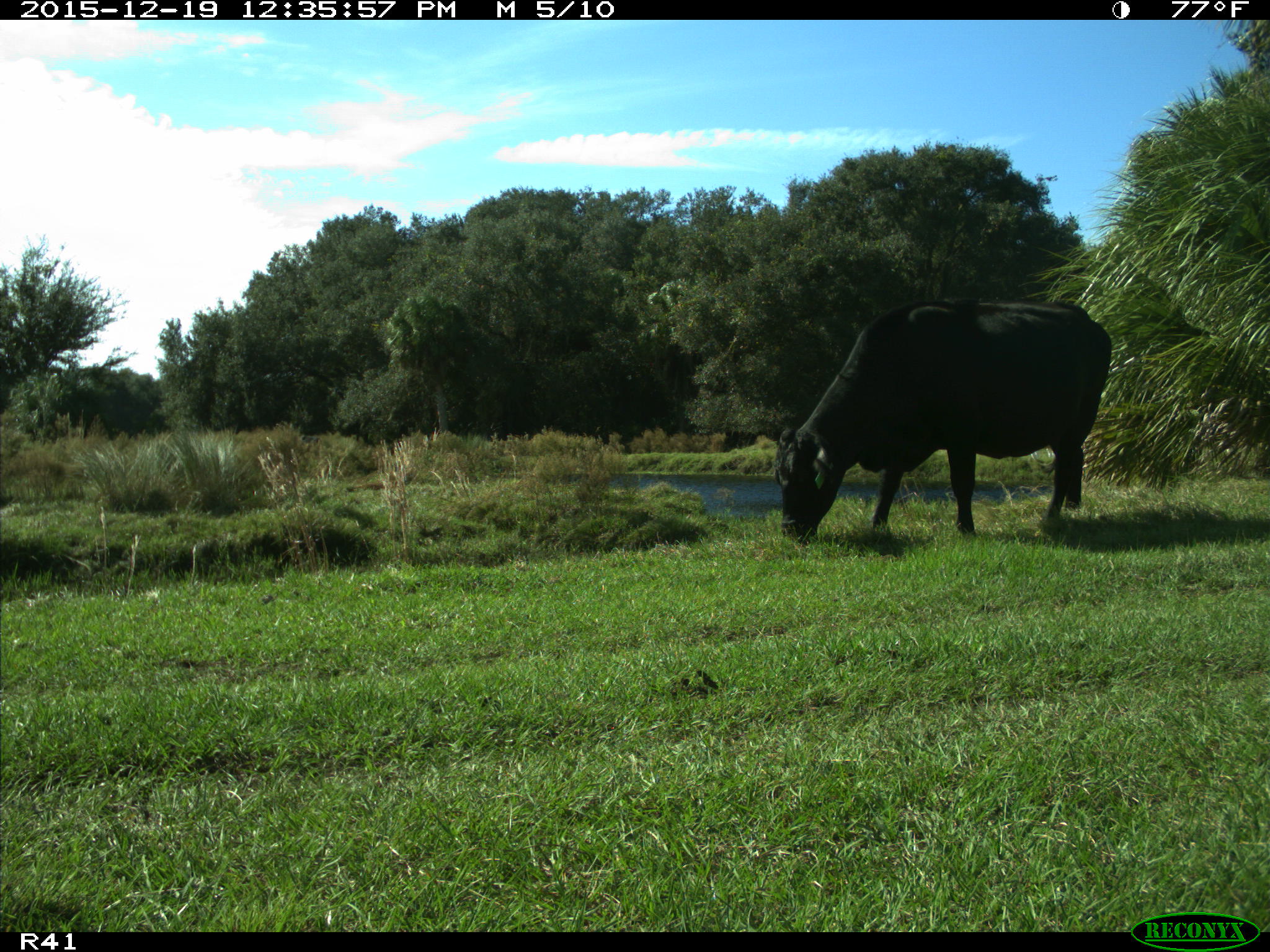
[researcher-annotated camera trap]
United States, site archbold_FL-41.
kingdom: Animalia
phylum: Chordata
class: Mammalia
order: Artiodactyla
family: Bovidae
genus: Bos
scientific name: Bos taurus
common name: domestic cow